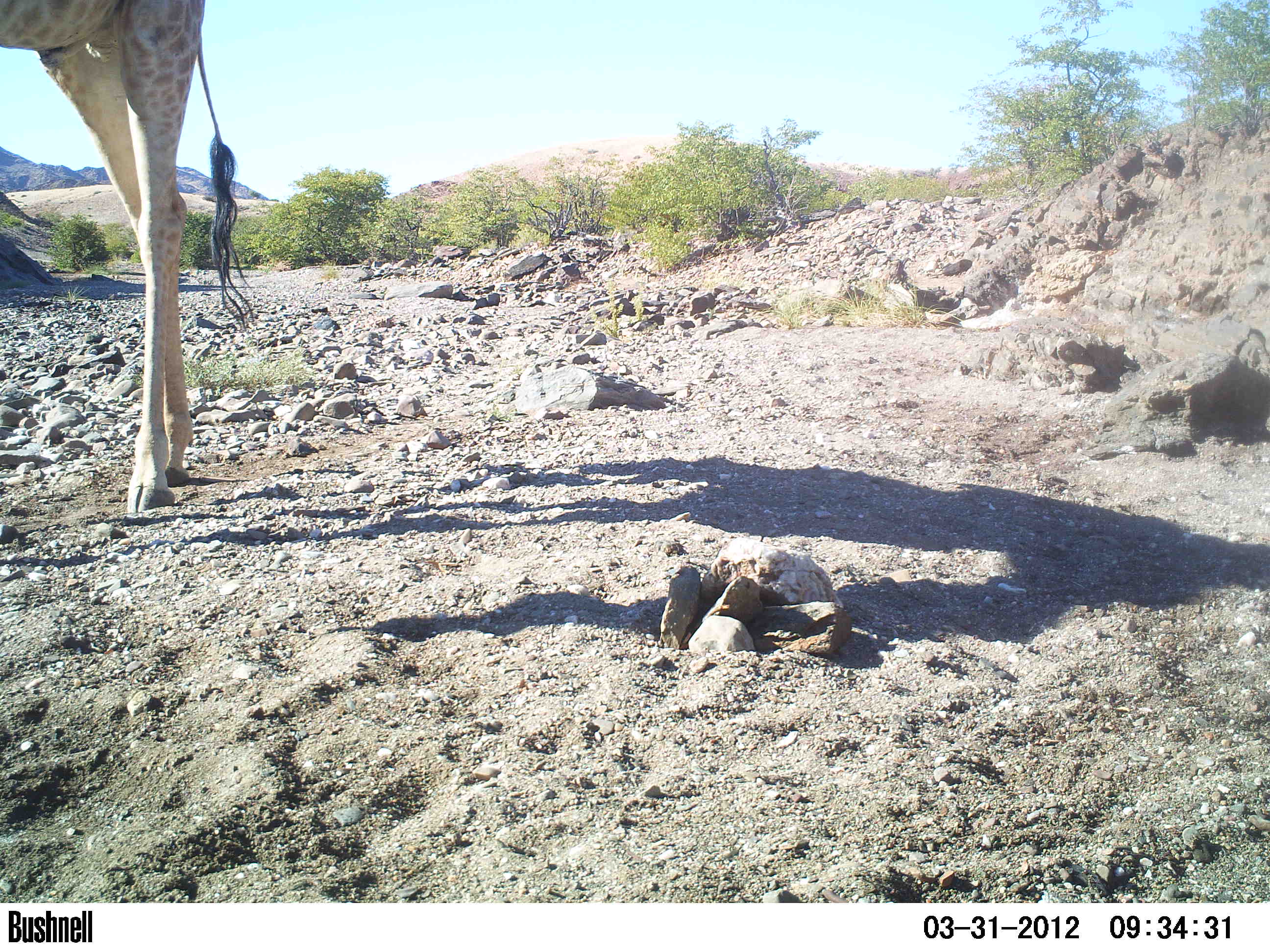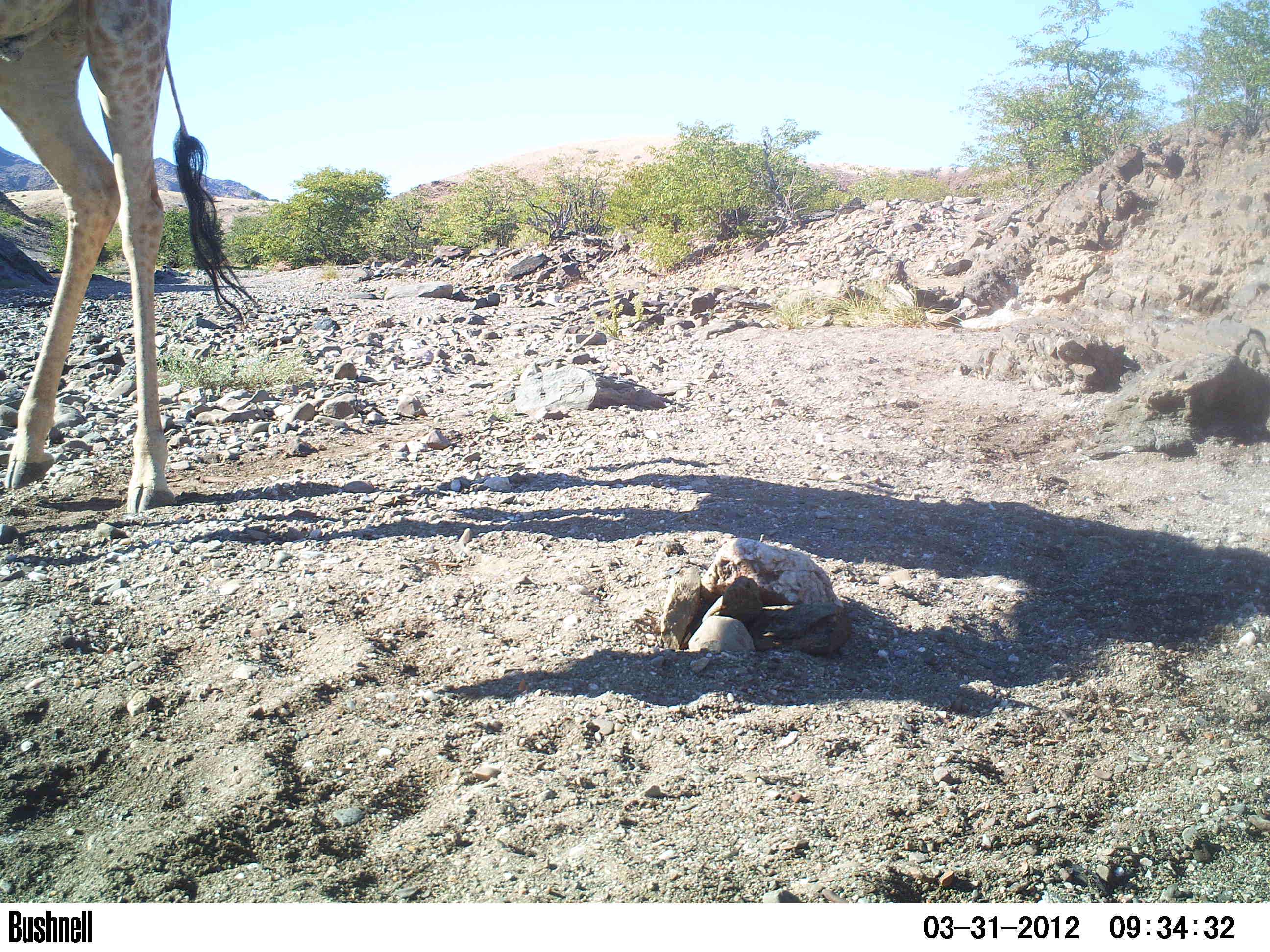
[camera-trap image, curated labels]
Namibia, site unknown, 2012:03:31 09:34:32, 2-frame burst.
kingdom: Animalia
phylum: Chordata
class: Mammalia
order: Artiodactyla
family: Giraffidae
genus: Giraffa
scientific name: Giraffa camelopardalis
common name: giraffe